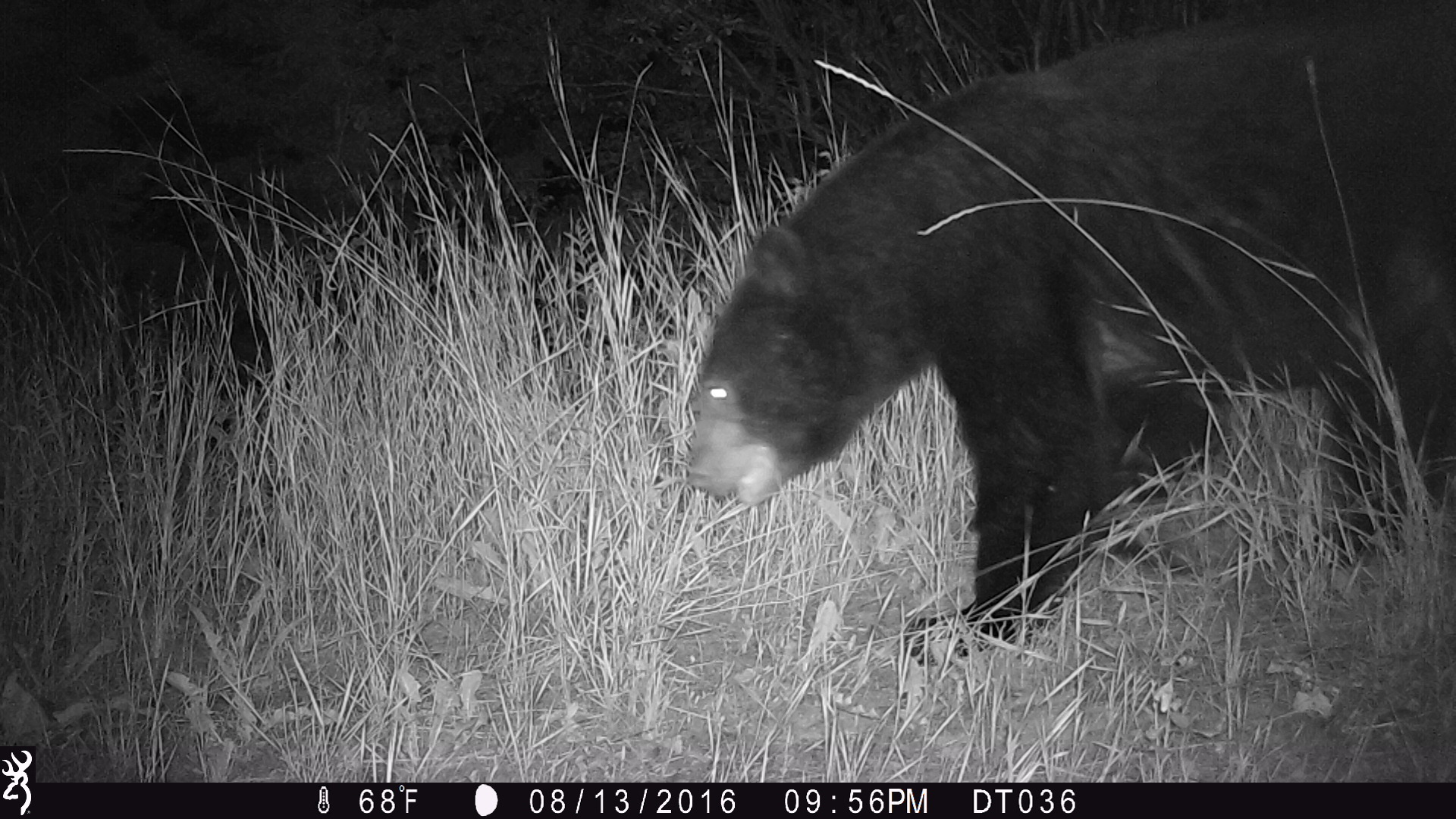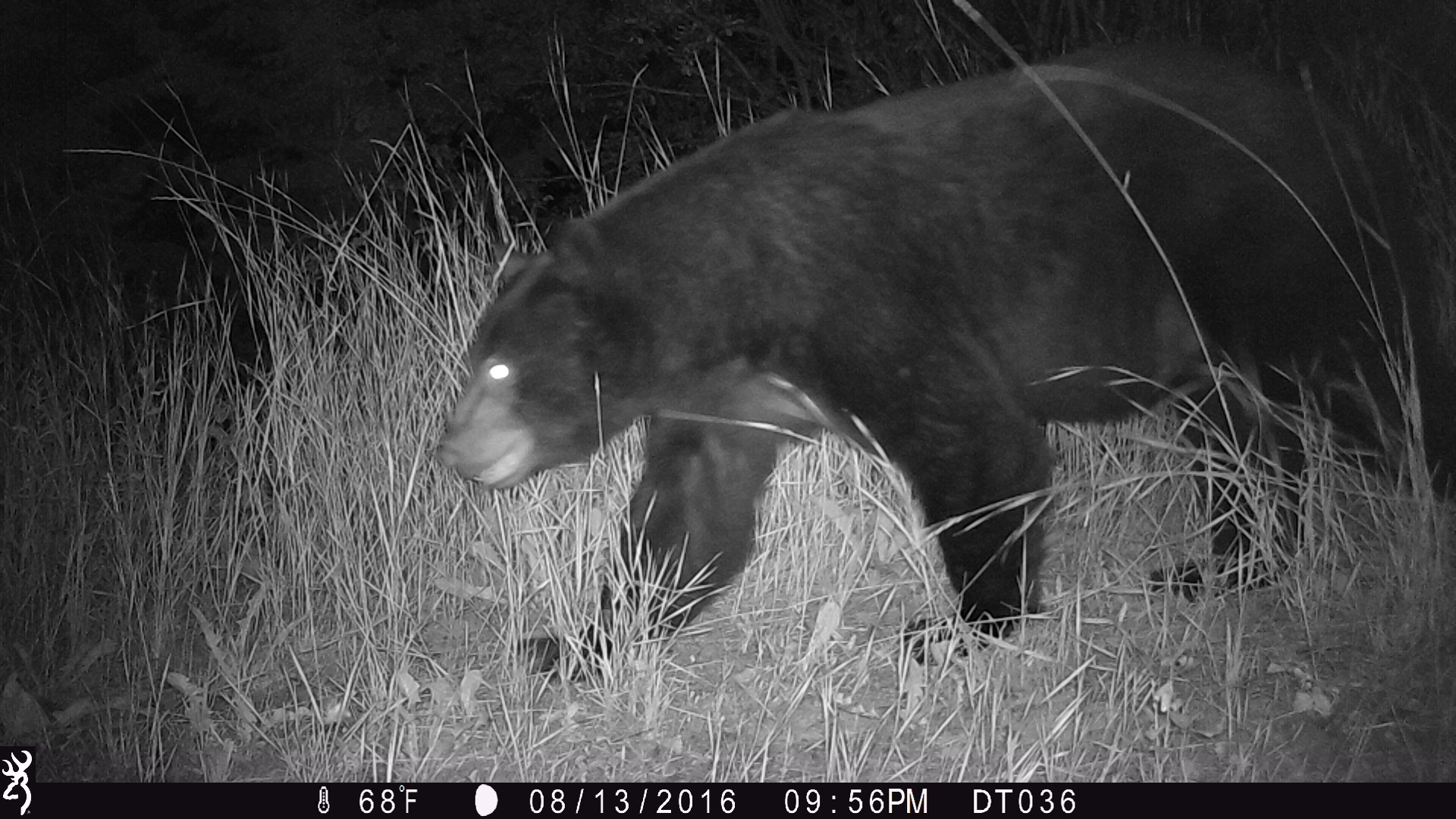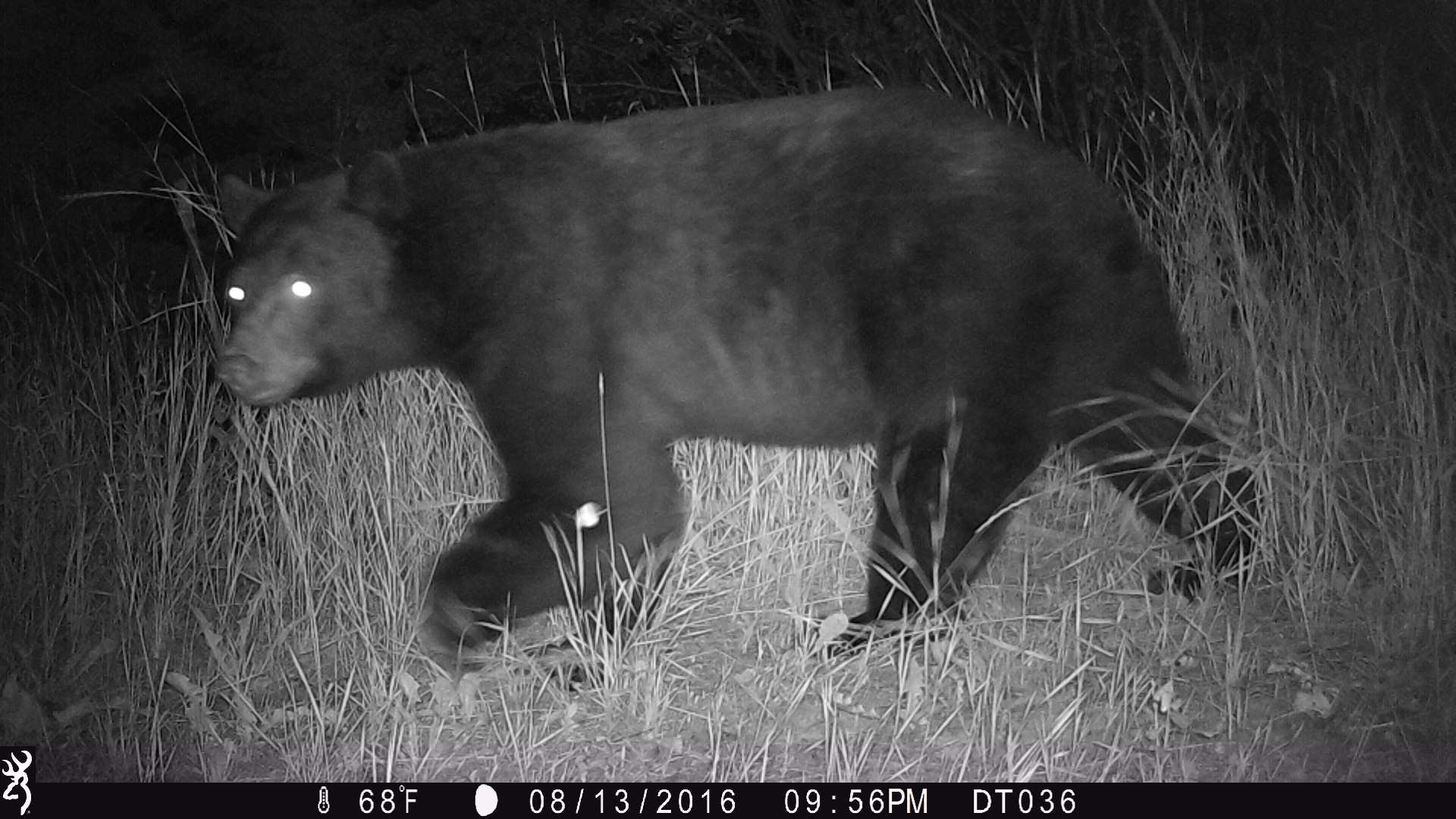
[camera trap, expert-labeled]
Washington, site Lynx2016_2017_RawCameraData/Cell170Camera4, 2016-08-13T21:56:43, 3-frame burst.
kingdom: Animalia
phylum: Chordata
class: Mammalia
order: Carnivora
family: Ursidae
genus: Ursus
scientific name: Ursus americanus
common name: american black bear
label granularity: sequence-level